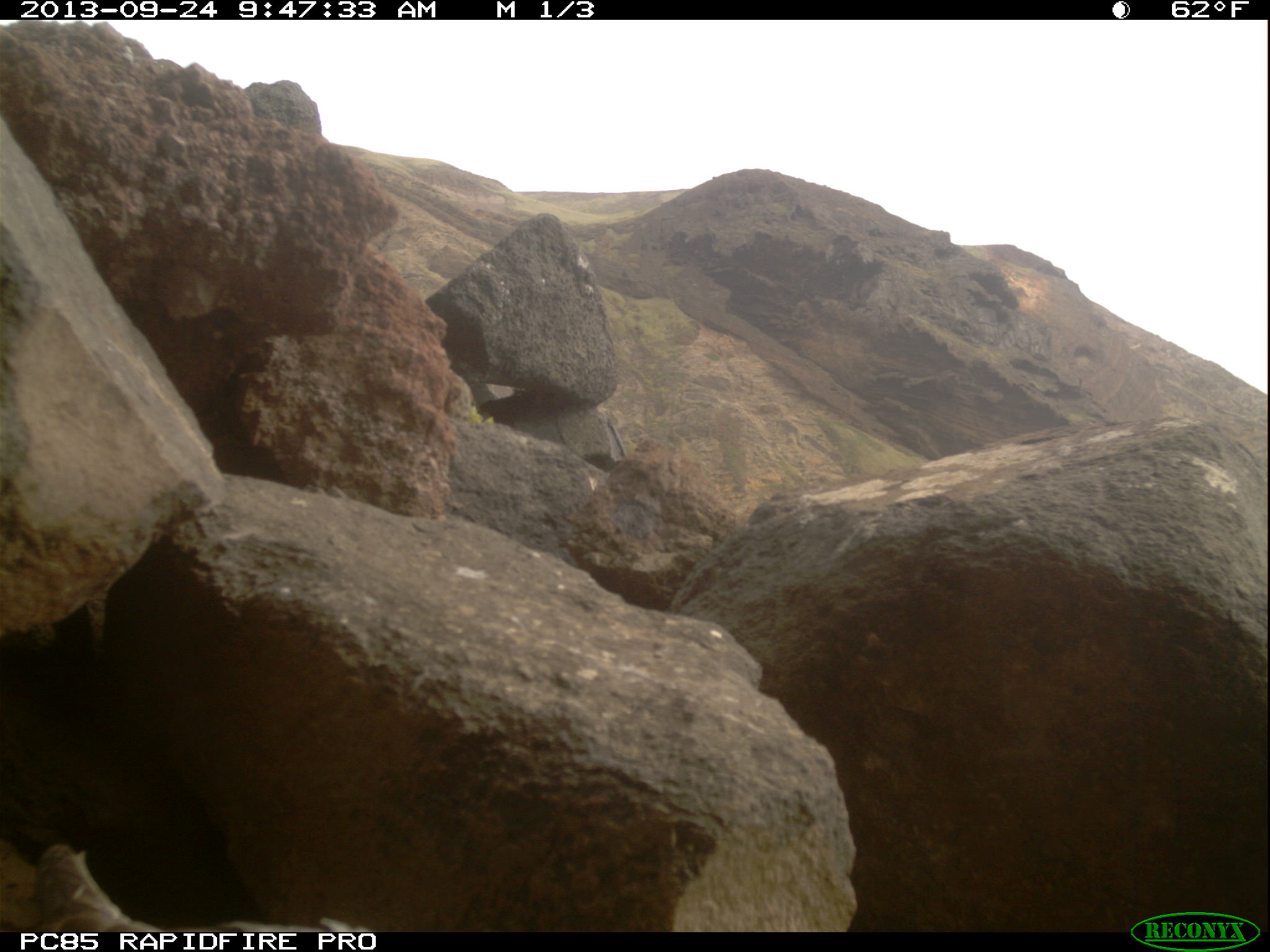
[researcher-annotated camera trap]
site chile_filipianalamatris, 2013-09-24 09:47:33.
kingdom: Animalia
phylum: Chordata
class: Aves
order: Procellariiformes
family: Procellariidae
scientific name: Procellariidae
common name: petrel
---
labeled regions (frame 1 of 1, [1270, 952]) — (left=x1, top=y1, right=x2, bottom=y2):
petrel: (left=0, top=829, right=389, bottom=932)